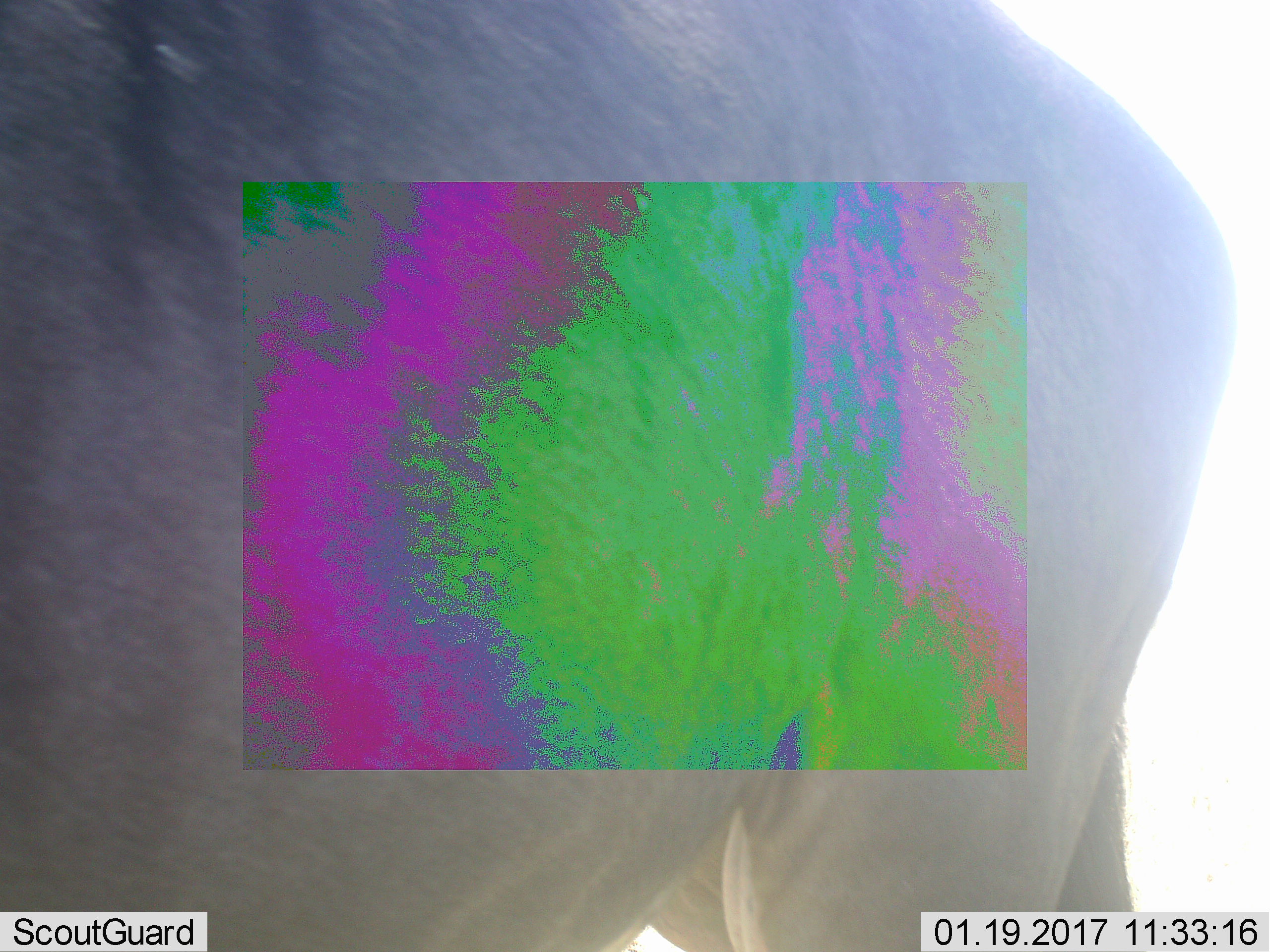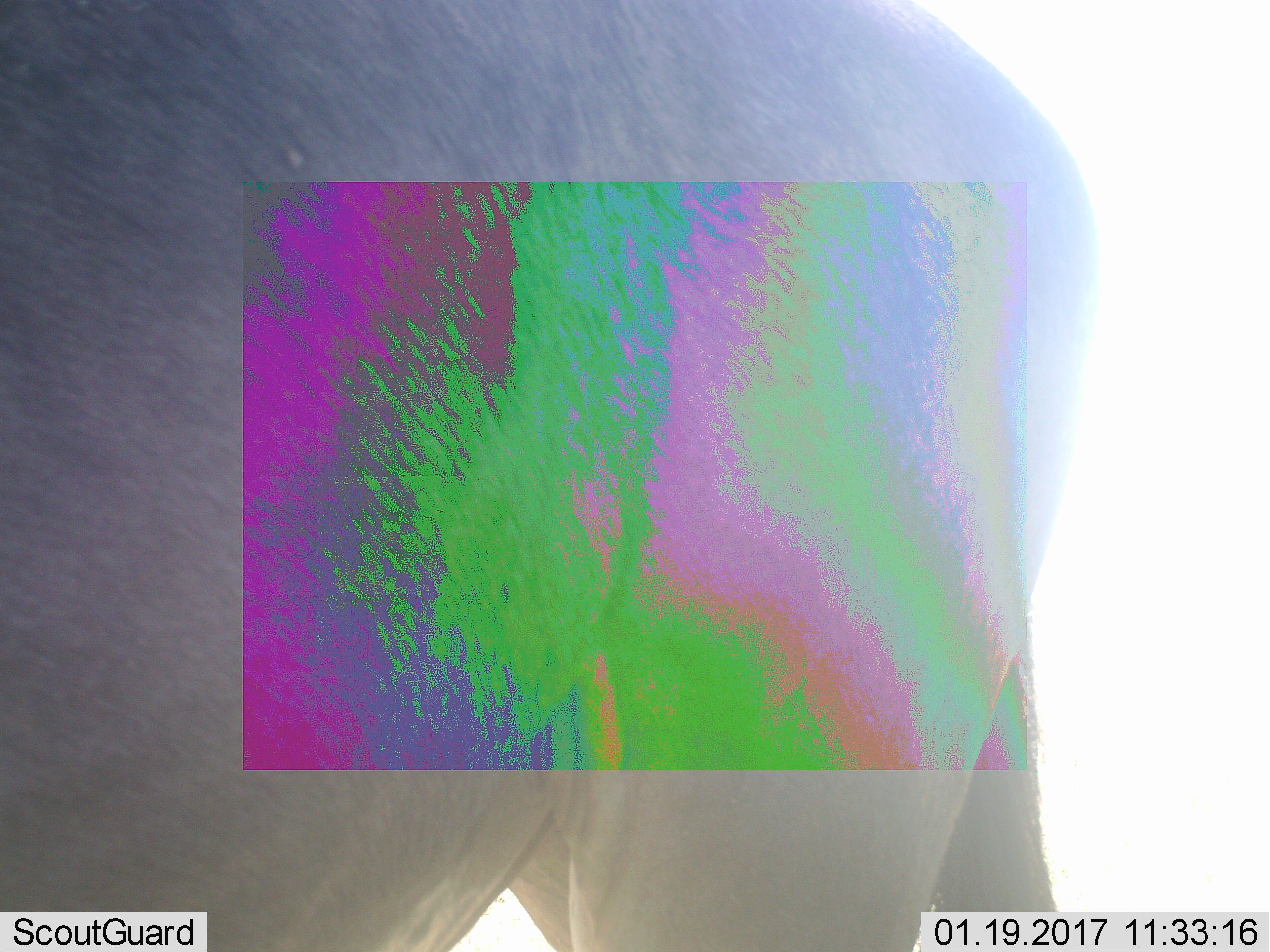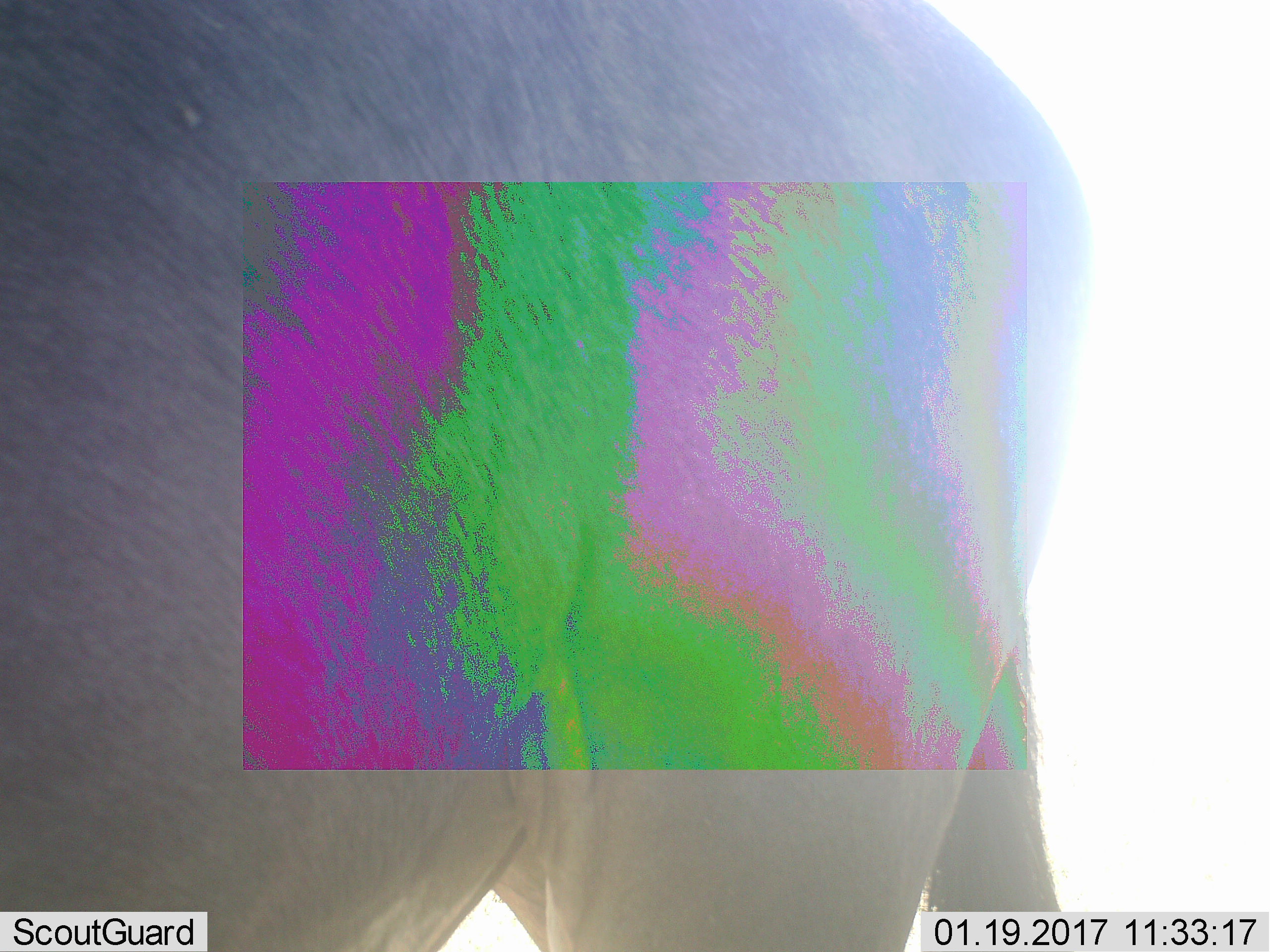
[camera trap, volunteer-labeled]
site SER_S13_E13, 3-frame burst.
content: unidentified animal